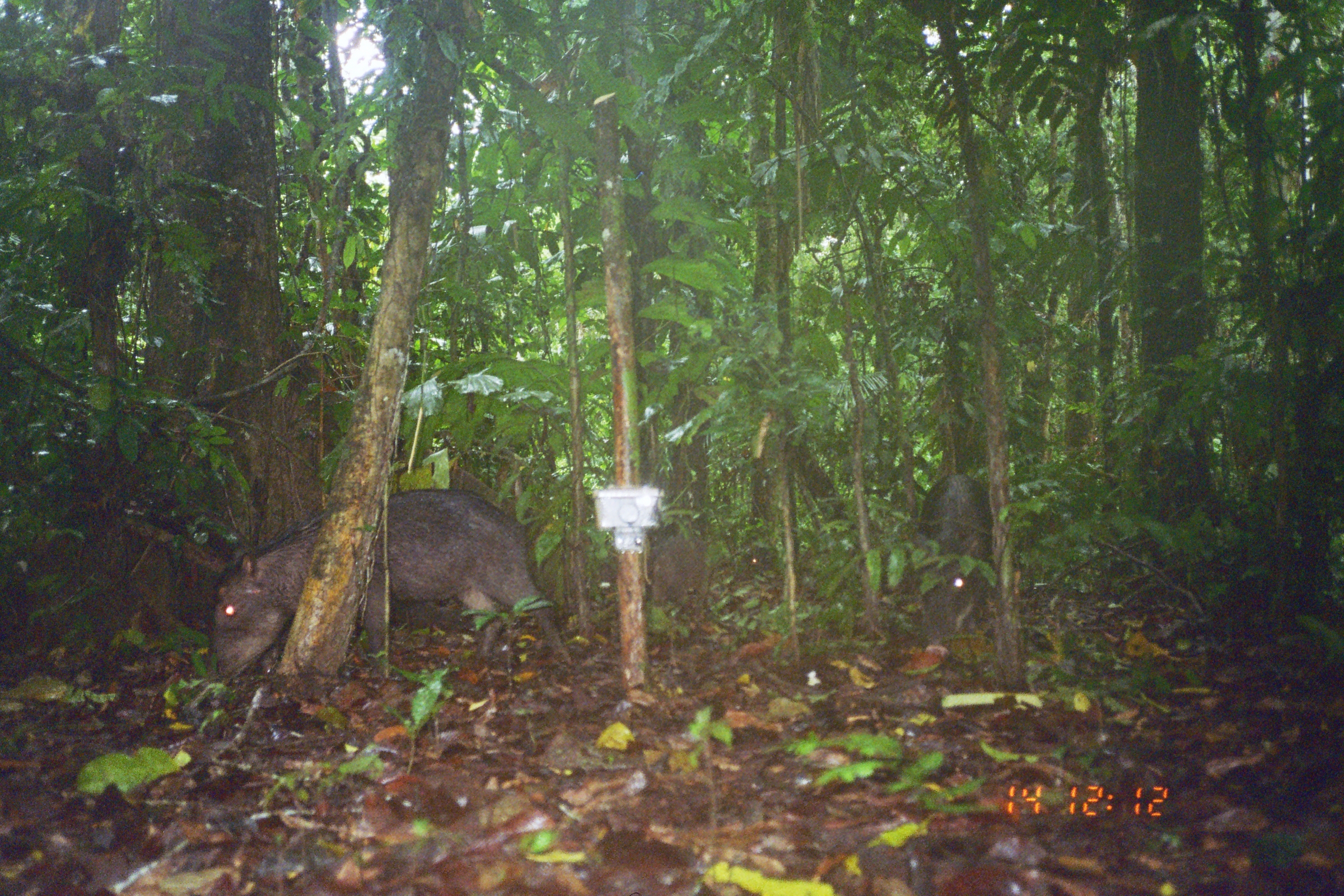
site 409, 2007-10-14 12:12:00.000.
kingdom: Animalia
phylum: Chordata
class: Mammalia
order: Artiodactyla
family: Tayassuidae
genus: Tayassu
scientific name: Tayassu pecari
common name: white-lipped peccary